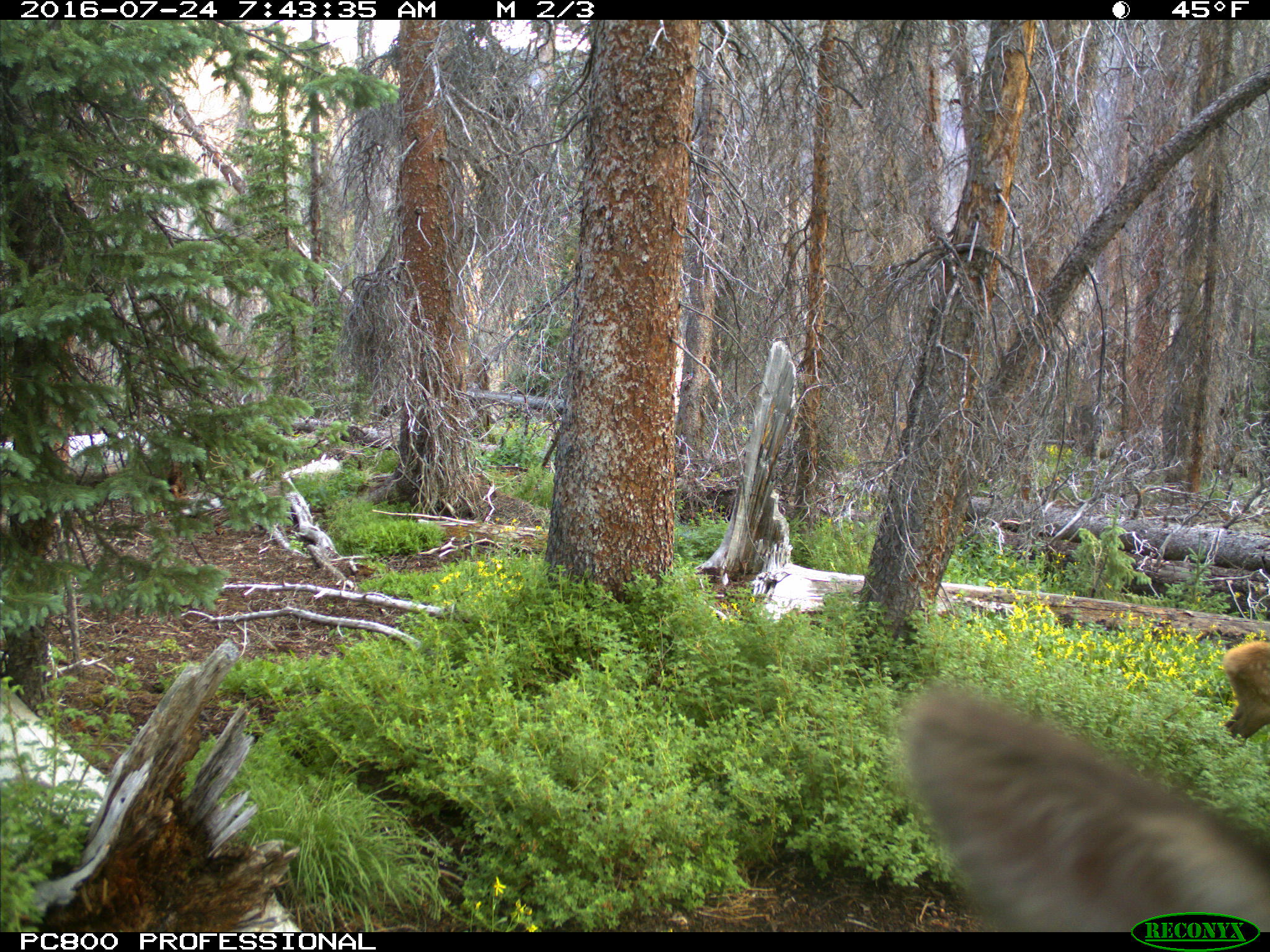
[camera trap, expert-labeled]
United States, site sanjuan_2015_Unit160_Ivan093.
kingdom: Animalia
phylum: Chordata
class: Mammalia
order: Artiodactyla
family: Cervidae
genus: Cervus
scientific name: Cervus elaphus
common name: red deer